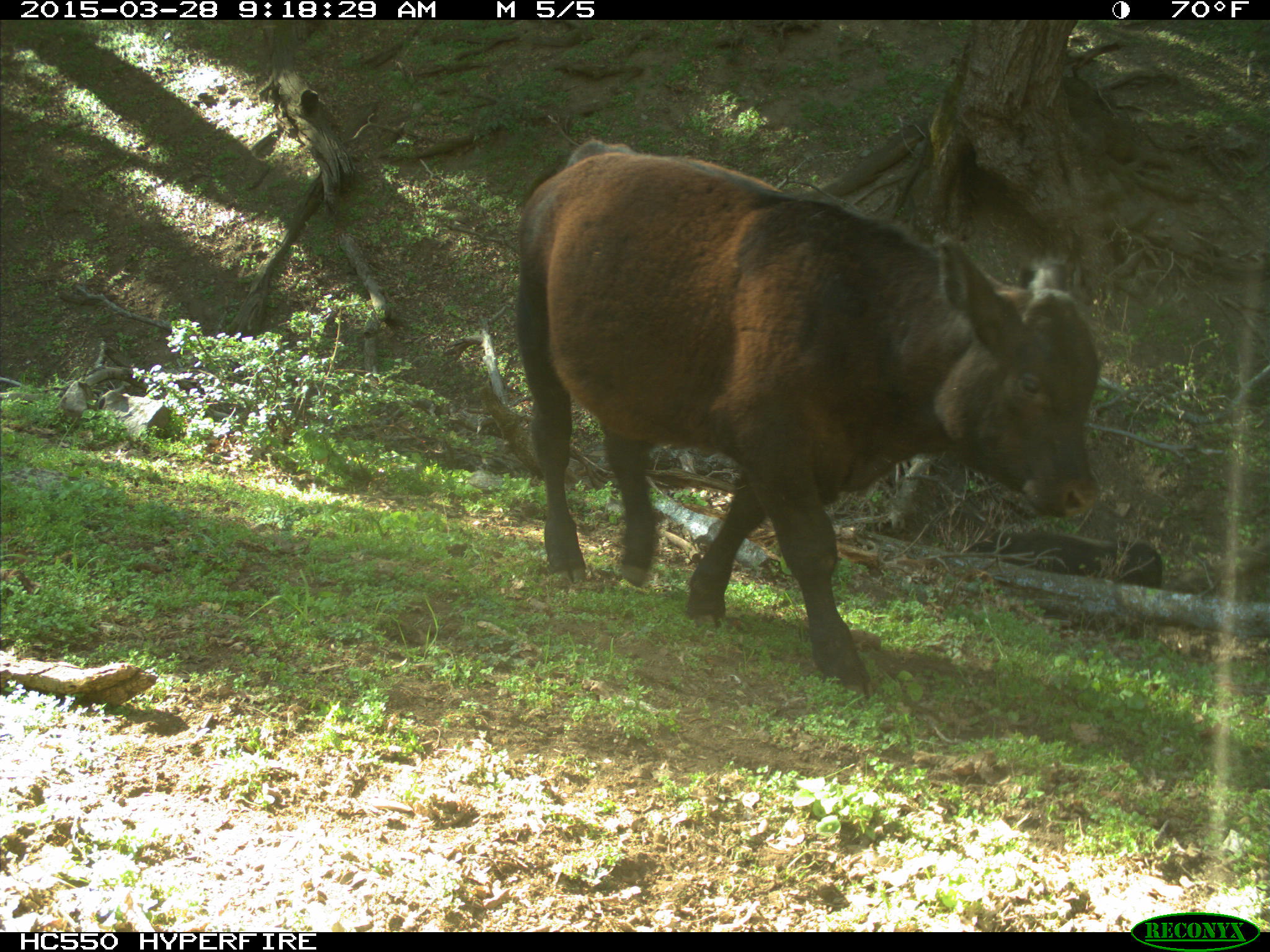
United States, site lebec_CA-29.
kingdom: Animalia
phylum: Chordata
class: Mammalia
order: Artiodactyla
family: Bovidae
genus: Bos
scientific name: Bos taurus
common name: domestic cow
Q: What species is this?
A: Bos taurus (domestic cow).